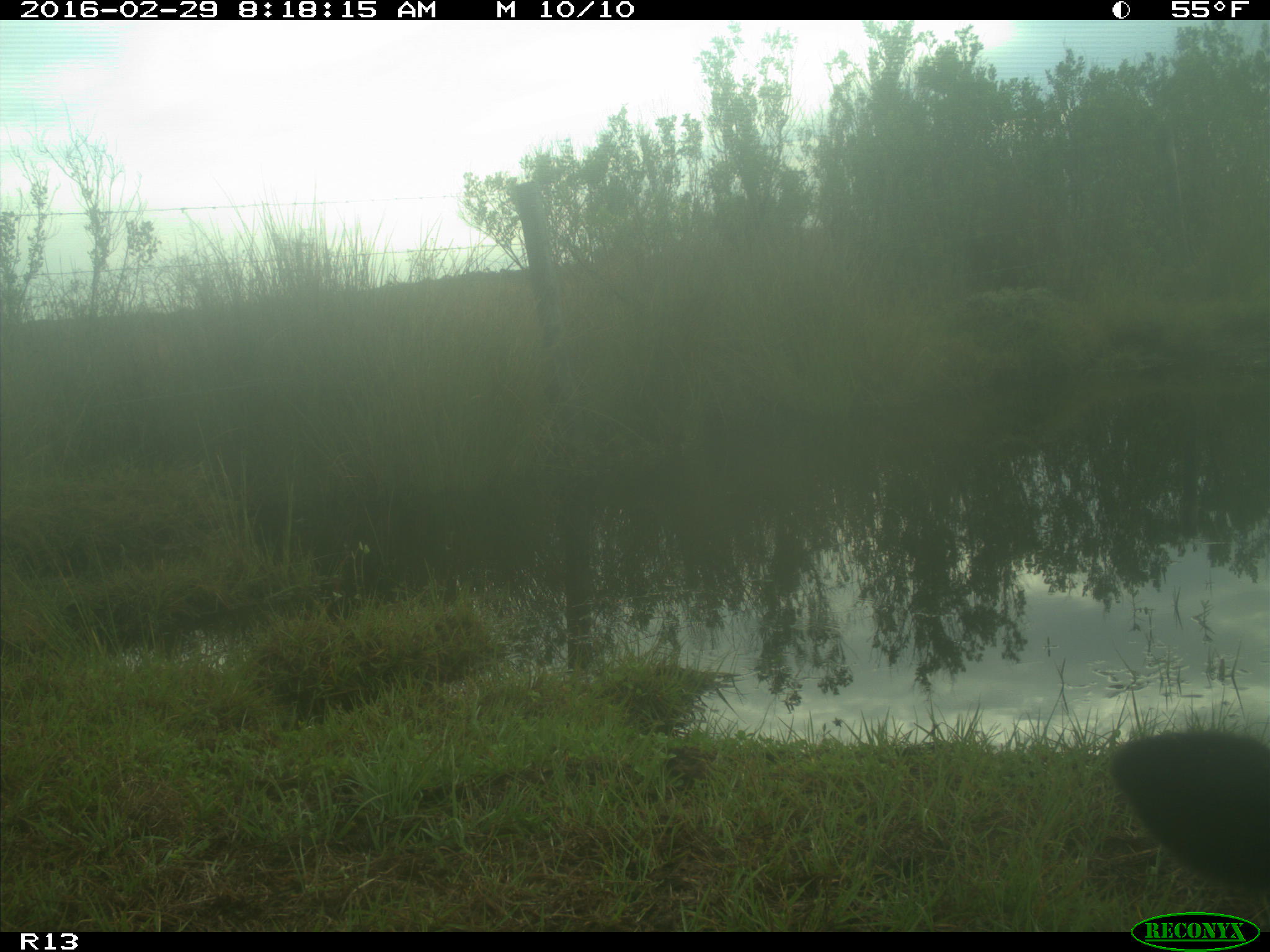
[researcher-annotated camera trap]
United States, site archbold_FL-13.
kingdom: Animalia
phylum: Chordata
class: Mammalia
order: Artiodactyla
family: Bovidae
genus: Bos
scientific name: Bos taurus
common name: domestic cow